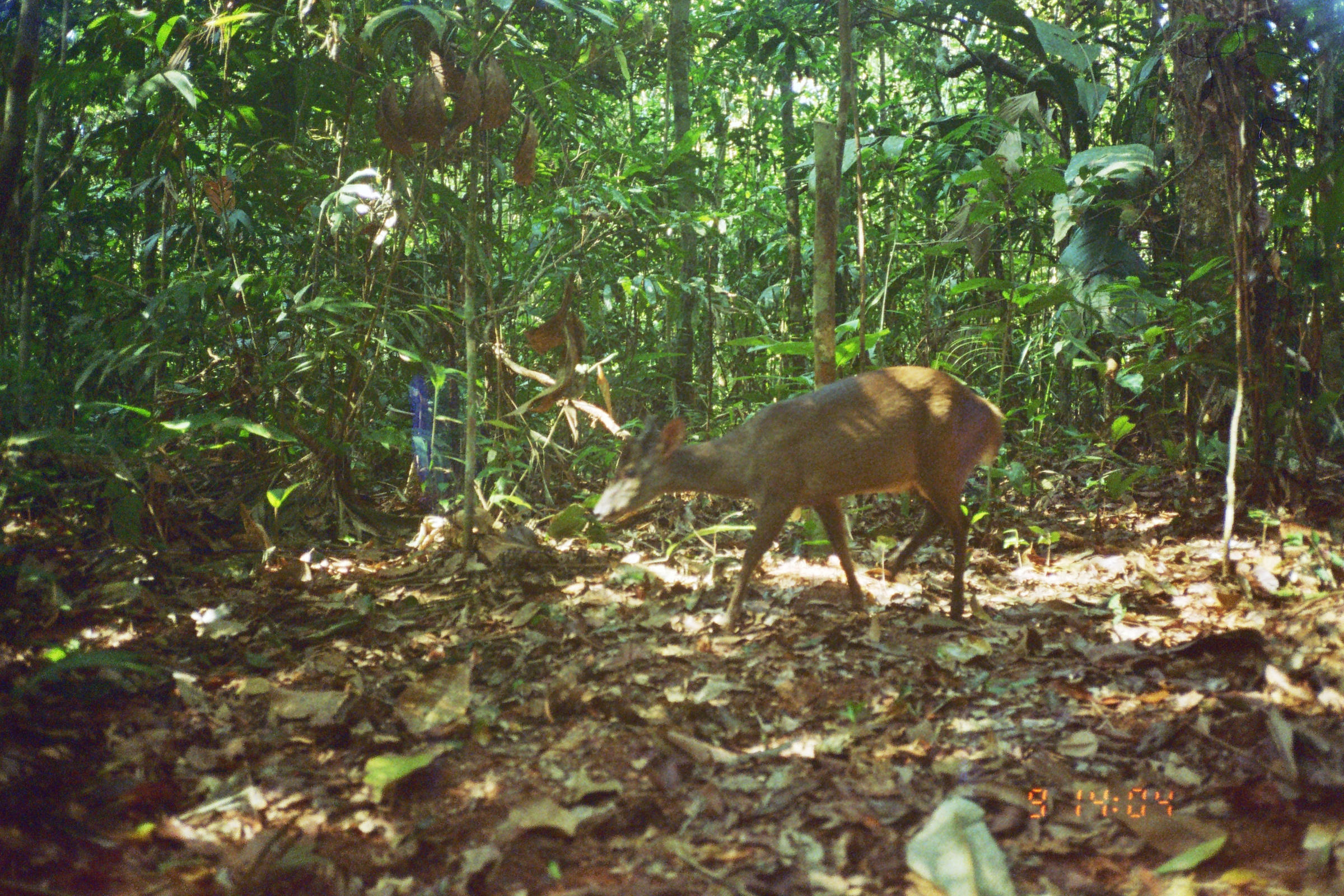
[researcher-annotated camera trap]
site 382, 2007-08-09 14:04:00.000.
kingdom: Animalia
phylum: Chordata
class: Mammalia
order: Artiodactyla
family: Cervidae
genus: Mazama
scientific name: Mazama gouazoubira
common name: gray brocket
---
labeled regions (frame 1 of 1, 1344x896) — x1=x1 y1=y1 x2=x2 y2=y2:
mazama gouazoubira: x1=589 y1=362 x2=1002 y2=633